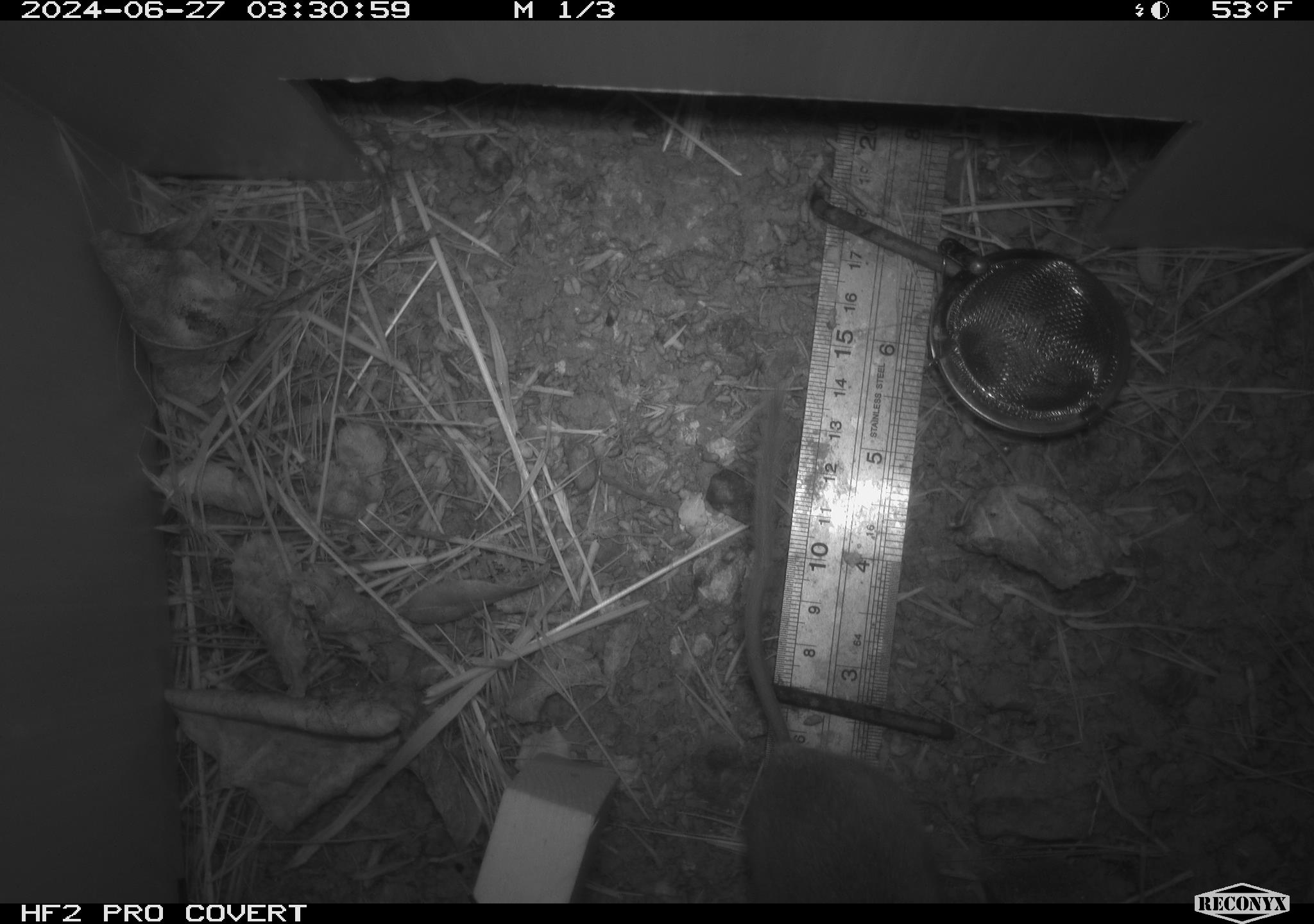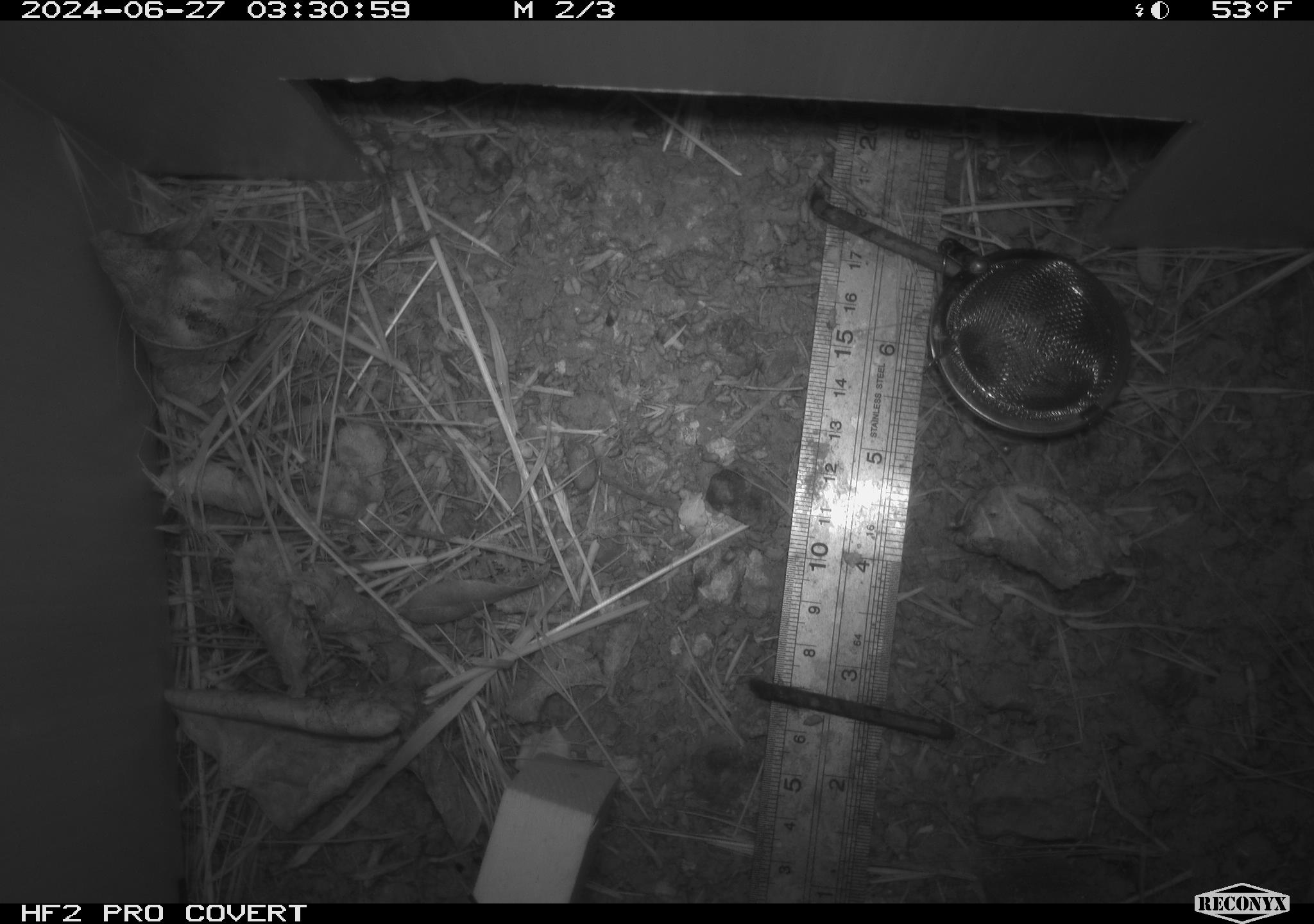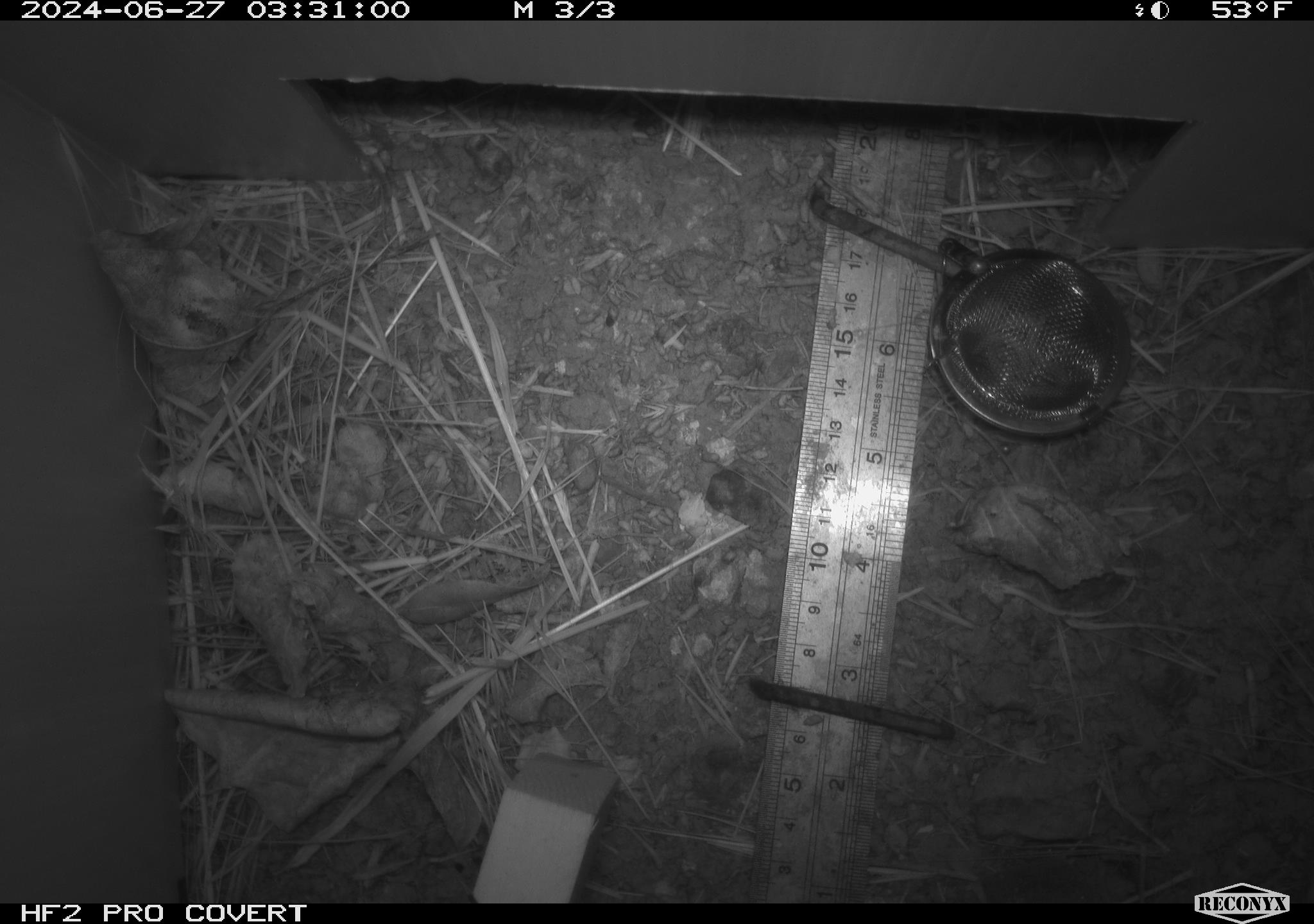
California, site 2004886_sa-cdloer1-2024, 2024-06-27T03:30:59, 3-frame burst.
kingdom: Animalia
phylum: Chordata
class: Mammalia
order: Rodentia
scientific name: Rodentia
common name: mouse species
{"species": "mouse species (Rodentia)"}